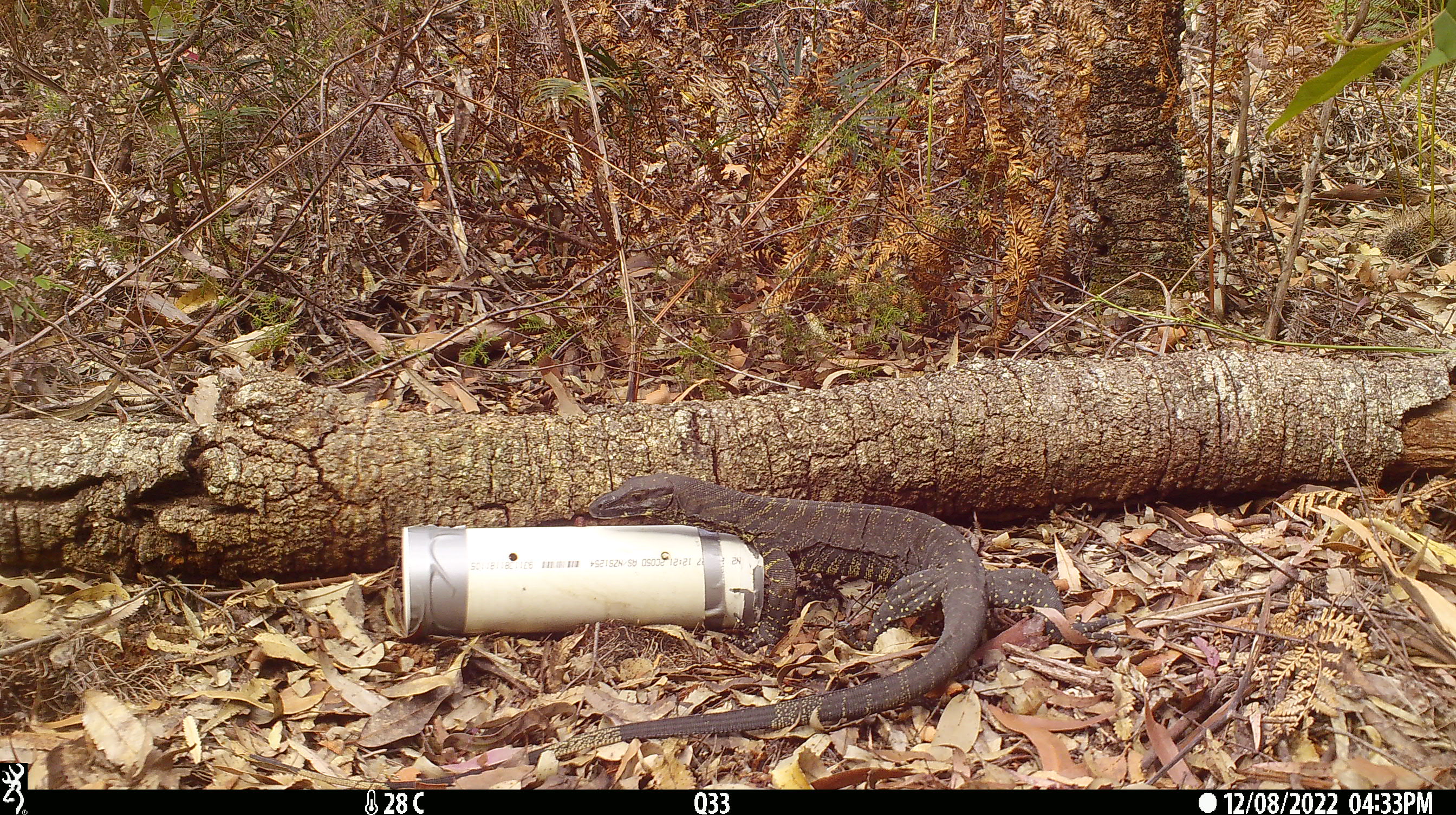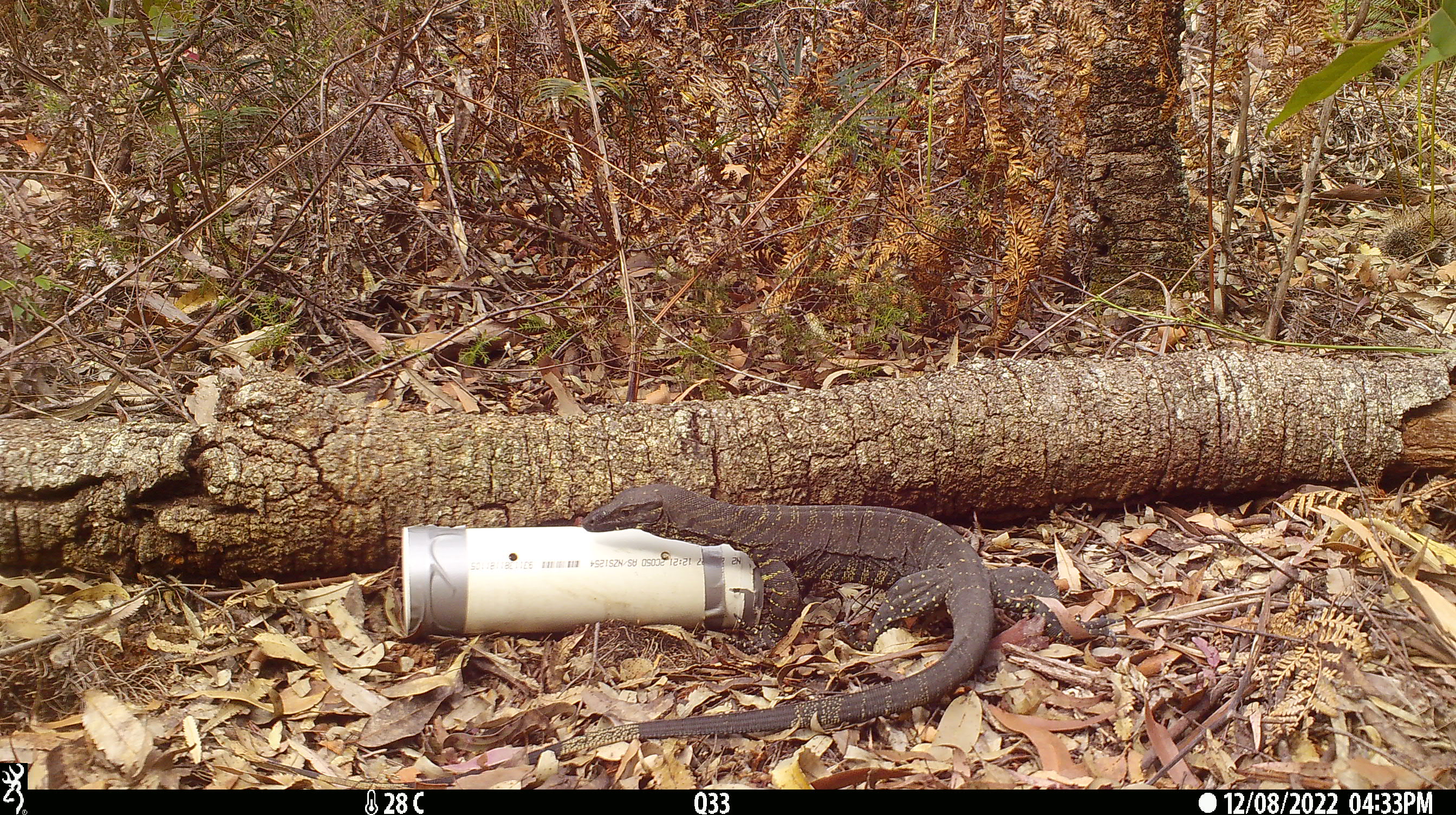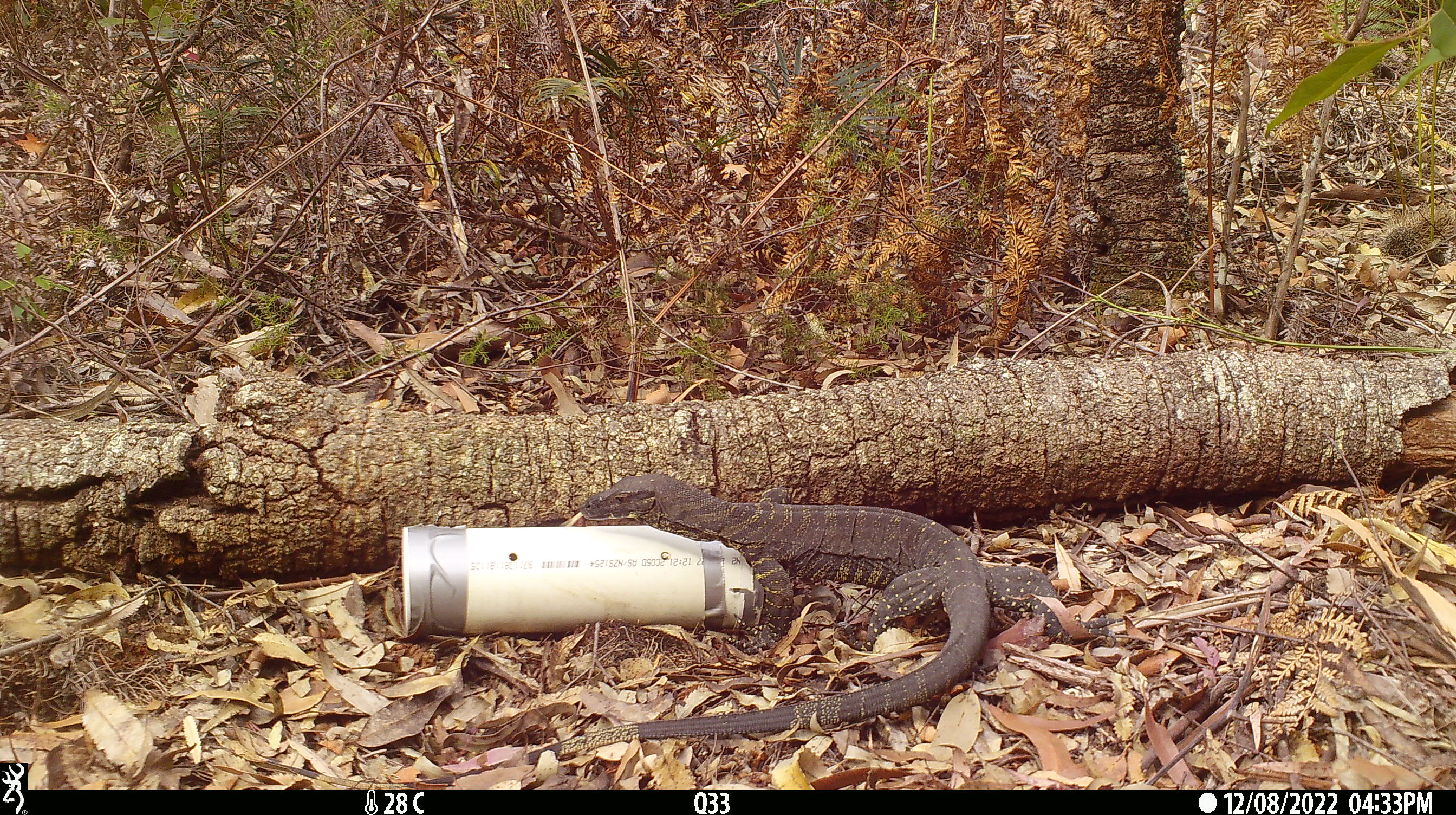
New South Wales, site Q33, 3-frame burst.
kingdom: Animalia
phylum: Chordata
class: Reptilia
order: Squamata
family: Varanidae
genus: Varanus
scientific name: Varanus varius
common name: lace monitor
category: goanna